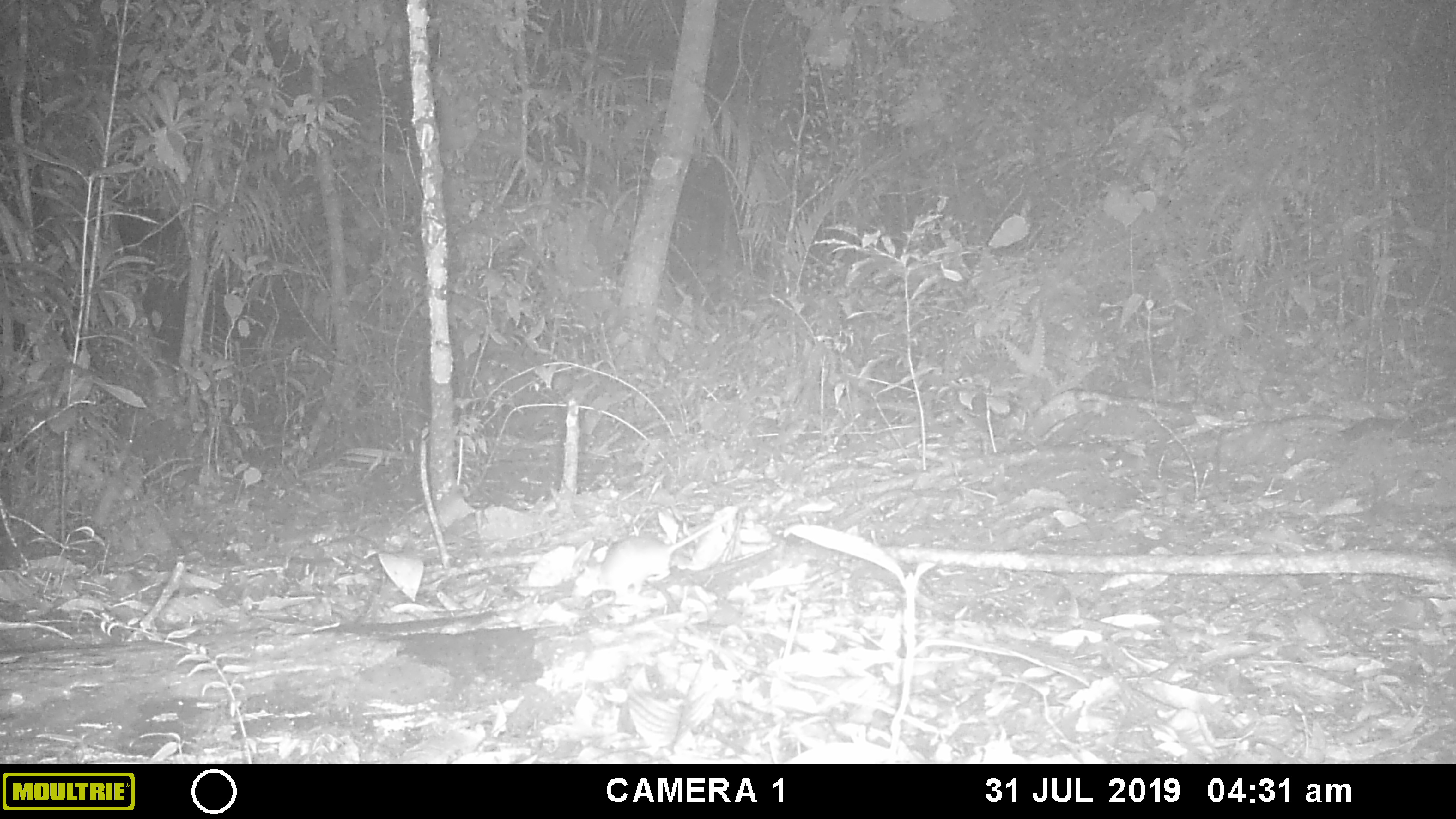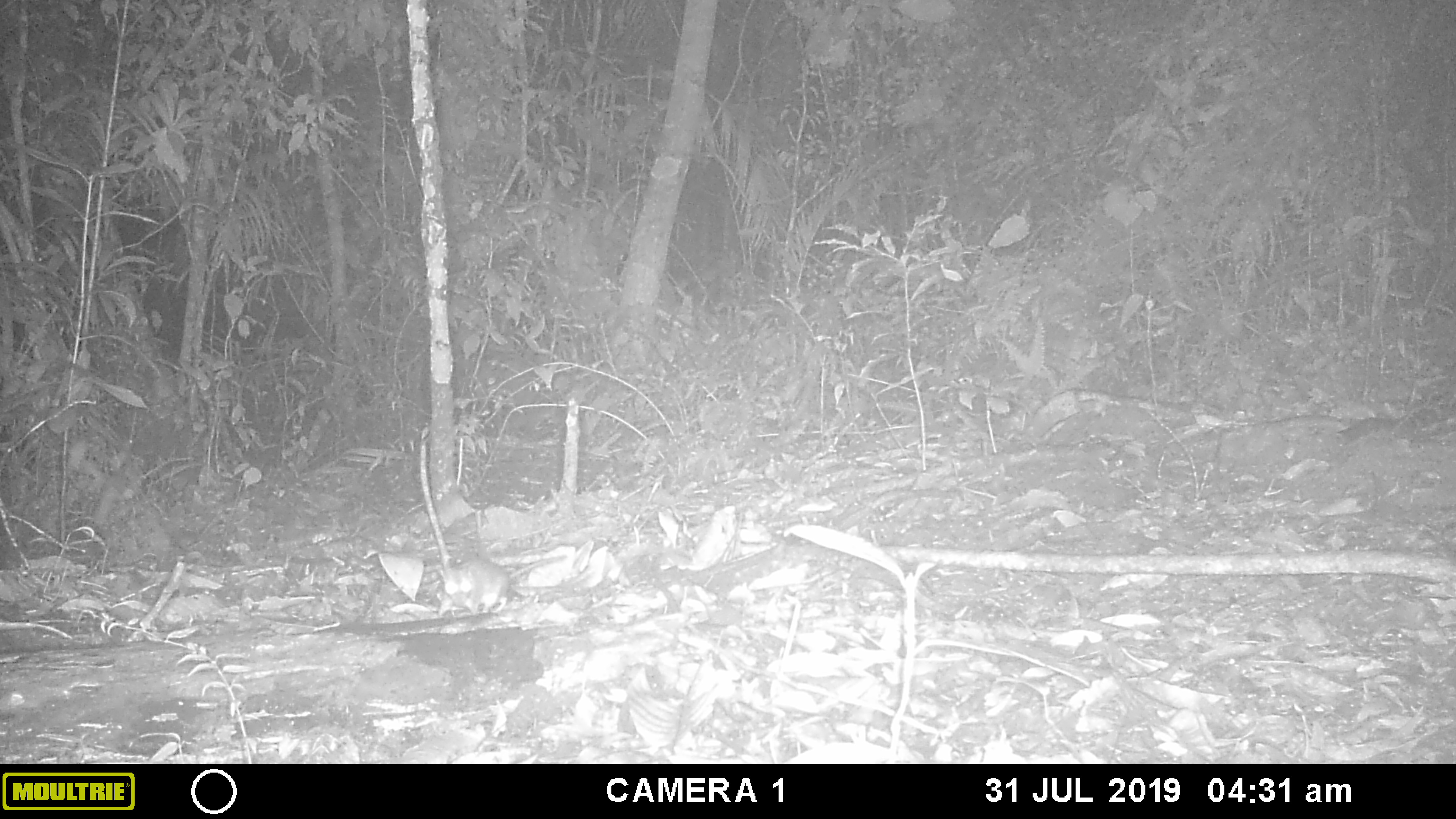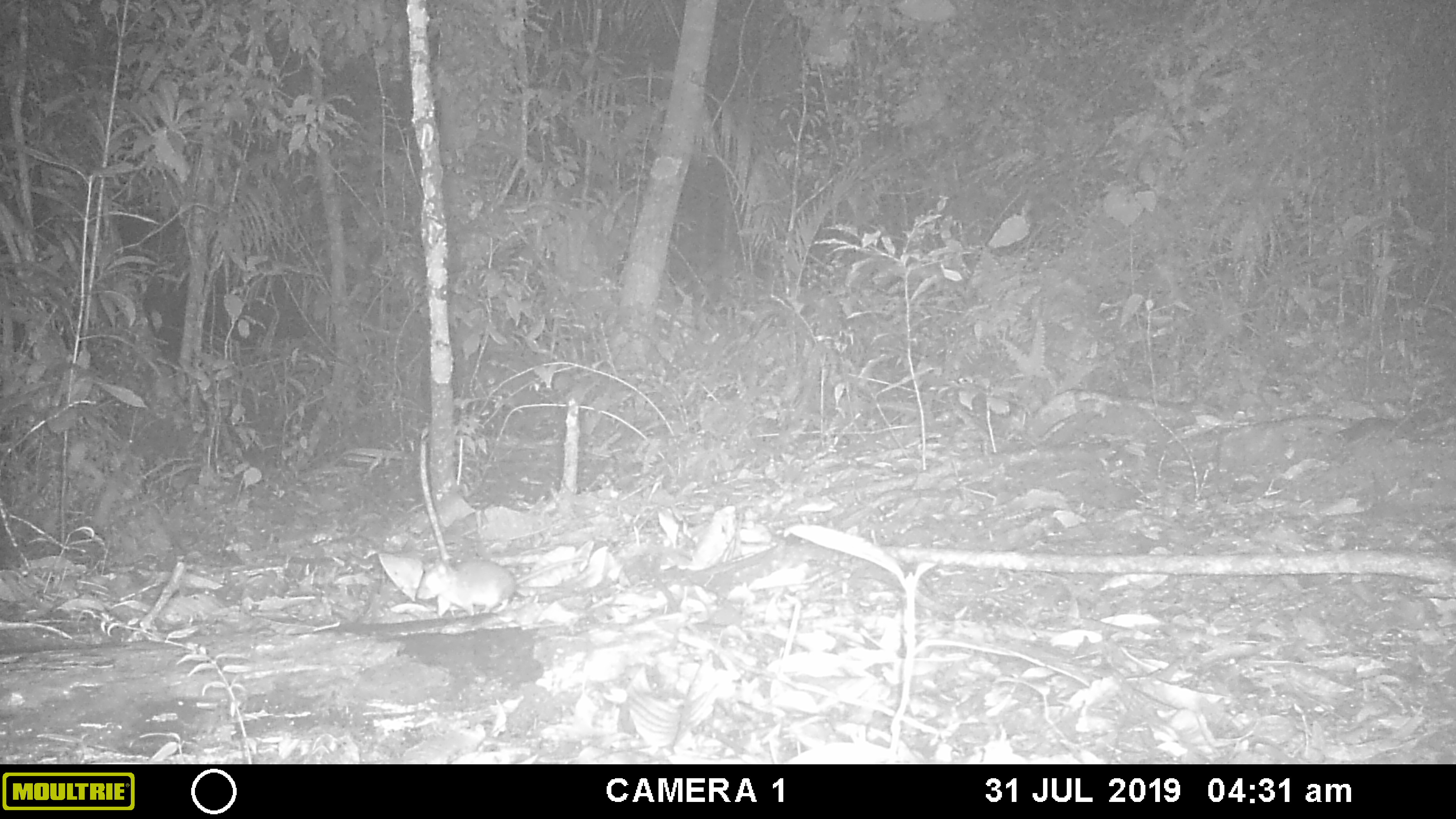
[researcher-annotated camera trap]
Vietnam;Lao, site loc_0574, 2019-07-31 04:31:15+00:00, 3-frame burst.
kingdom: Animalia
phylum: Chordata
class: Mammalia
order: Rodentia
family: Muridae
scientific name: Muridae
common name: old-world mice and rats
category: unidentified murid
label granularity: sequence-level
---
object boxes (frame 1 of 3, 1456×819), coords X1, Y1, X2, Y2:
unidentified murid: 572, 504, 739, 594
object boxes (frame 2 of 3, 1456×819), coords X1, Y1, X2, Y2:
unidentified murid: 441, 550, 569, 615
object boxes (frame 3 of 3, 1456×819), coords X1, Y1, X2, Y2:
unidentified murid: 415, 552, 592, 617